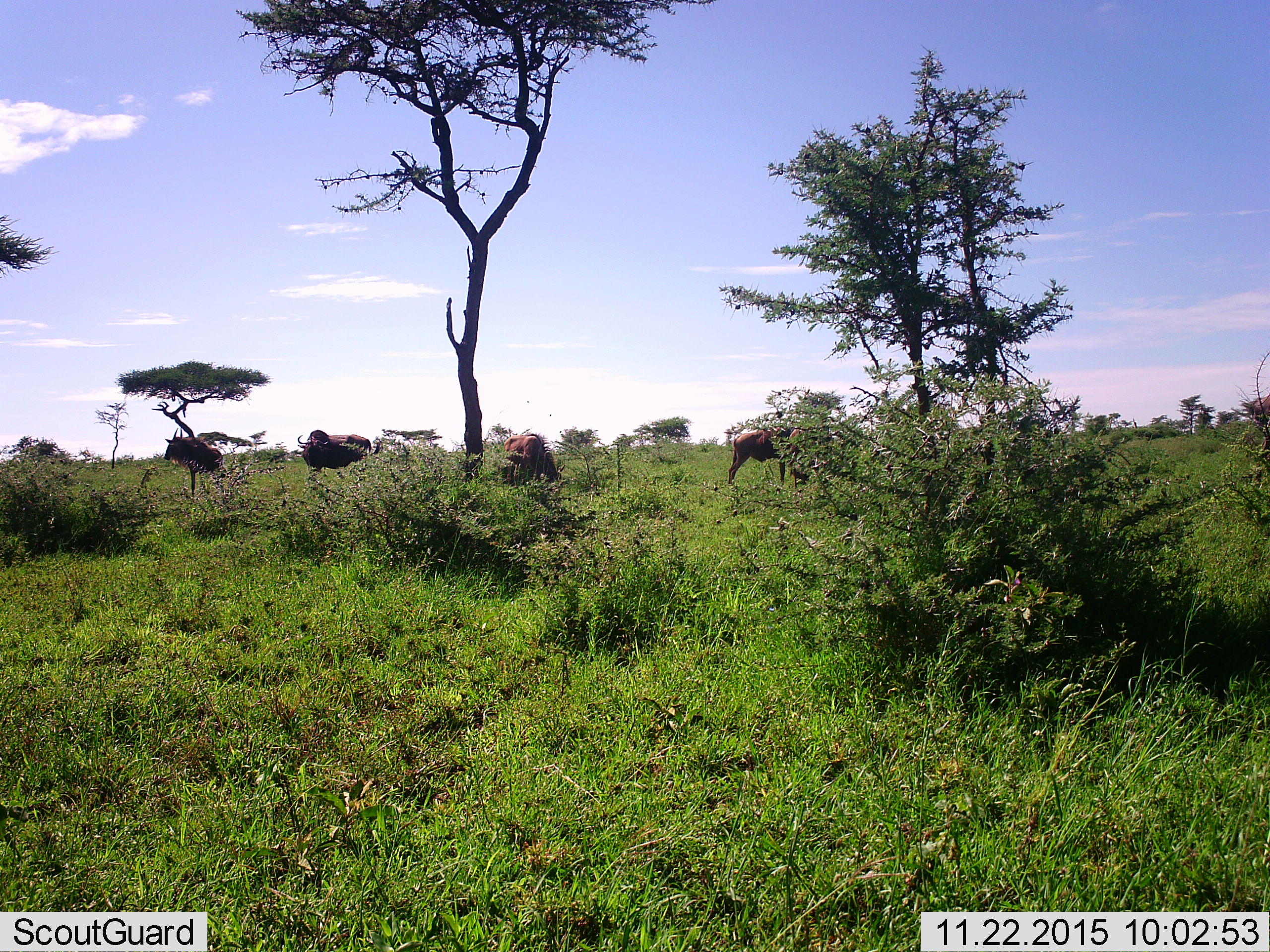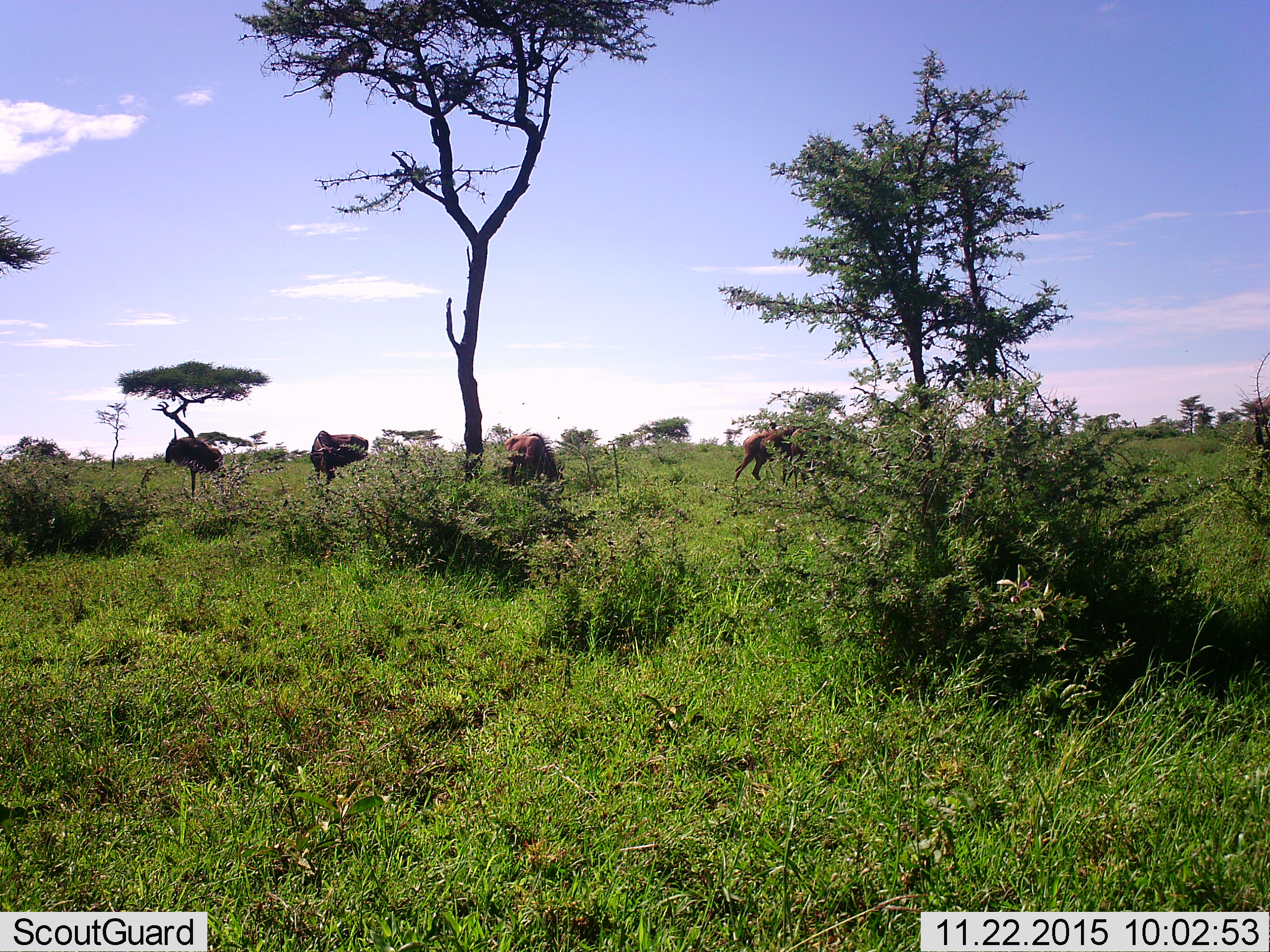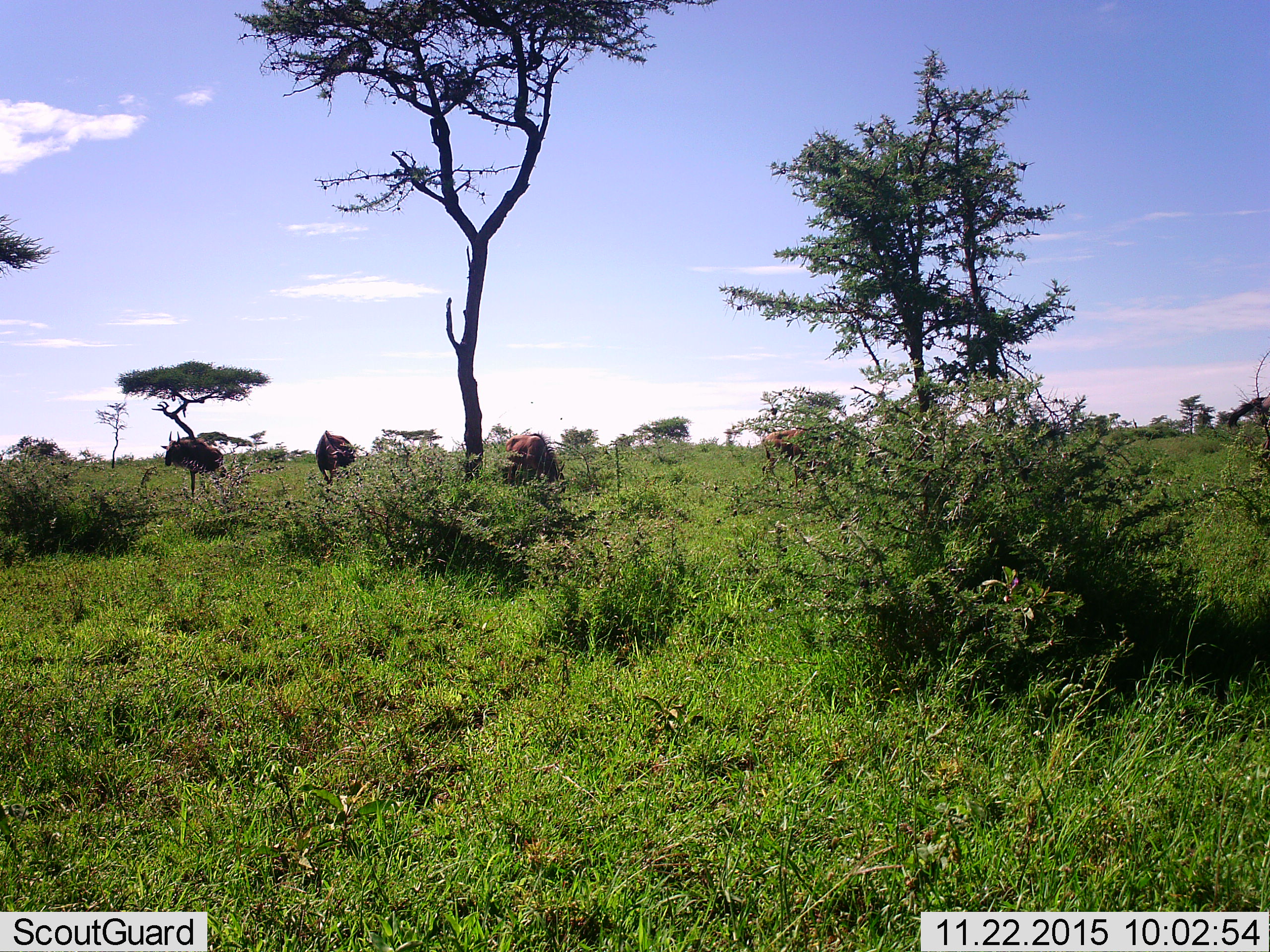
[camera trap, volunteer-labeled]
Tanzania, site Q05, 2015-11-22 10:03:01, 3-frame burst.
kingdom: Animalia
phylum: Chordata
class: Mammalia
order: Artiodactyla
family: Bovidae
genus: Connochaetes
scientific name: Connochaetes taurinus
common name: blue wildebeest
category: wildebeest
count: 5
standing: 56%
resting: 0%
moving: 56%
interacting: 0%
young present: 0%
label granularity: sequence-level